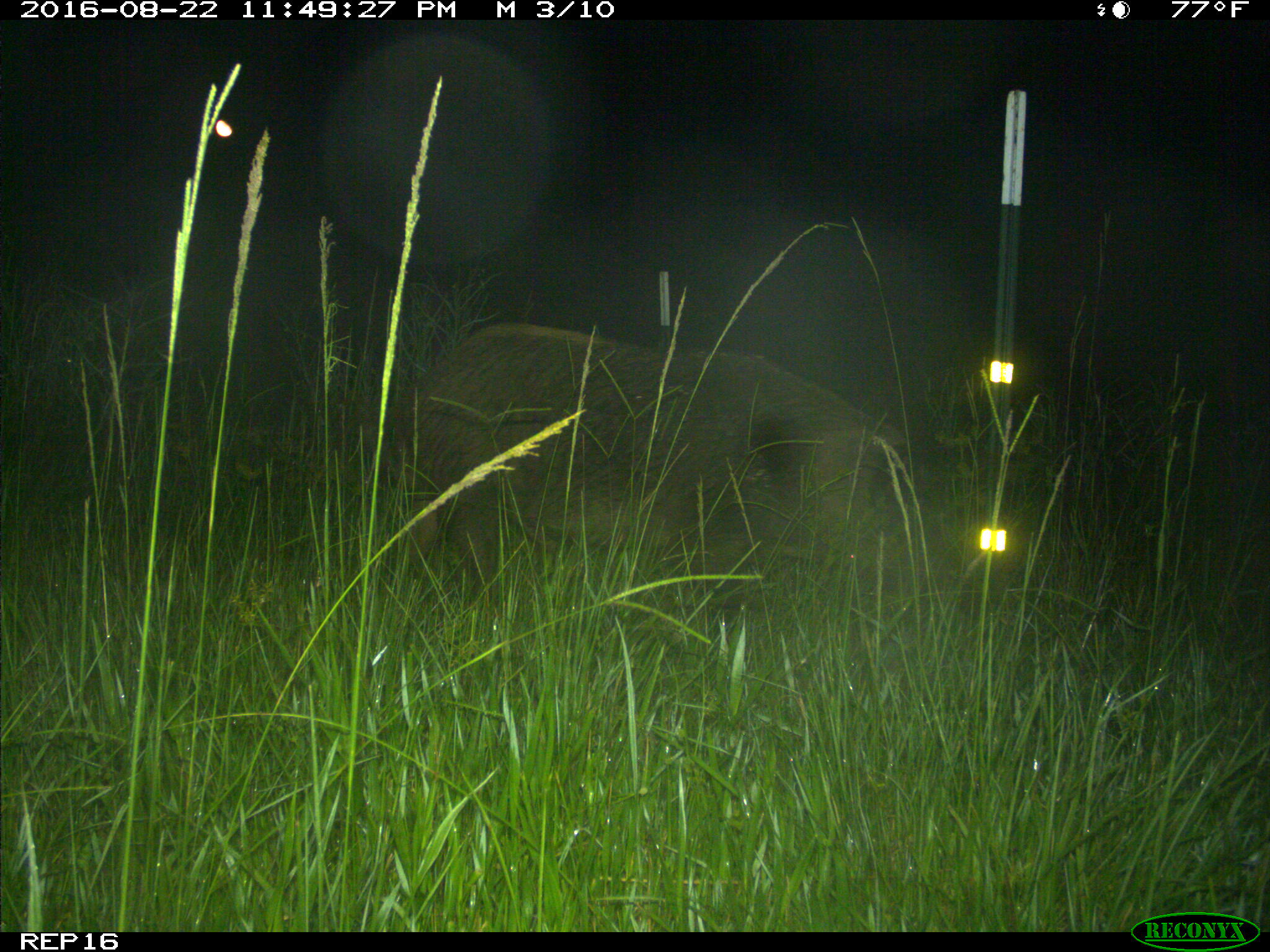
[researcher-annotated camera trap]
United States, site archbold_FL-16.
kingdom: Animalia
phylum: Chordata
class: Mammalia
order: Artiodactyla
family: Suidae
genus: Sus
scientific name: Sus scrofa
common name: wild boar